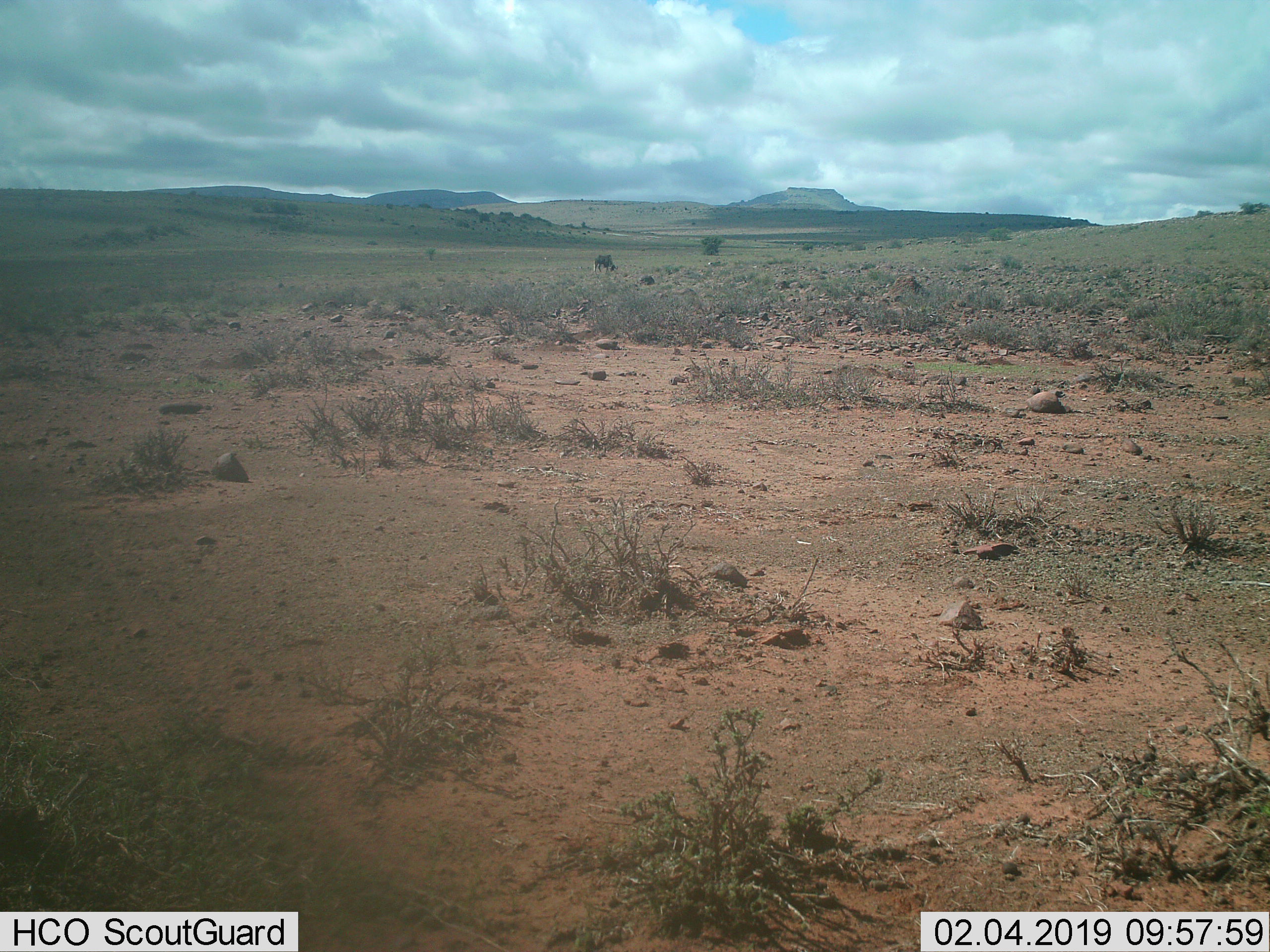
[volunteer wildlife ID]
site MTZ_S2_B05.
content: unidentified animal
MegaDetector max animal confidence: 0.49